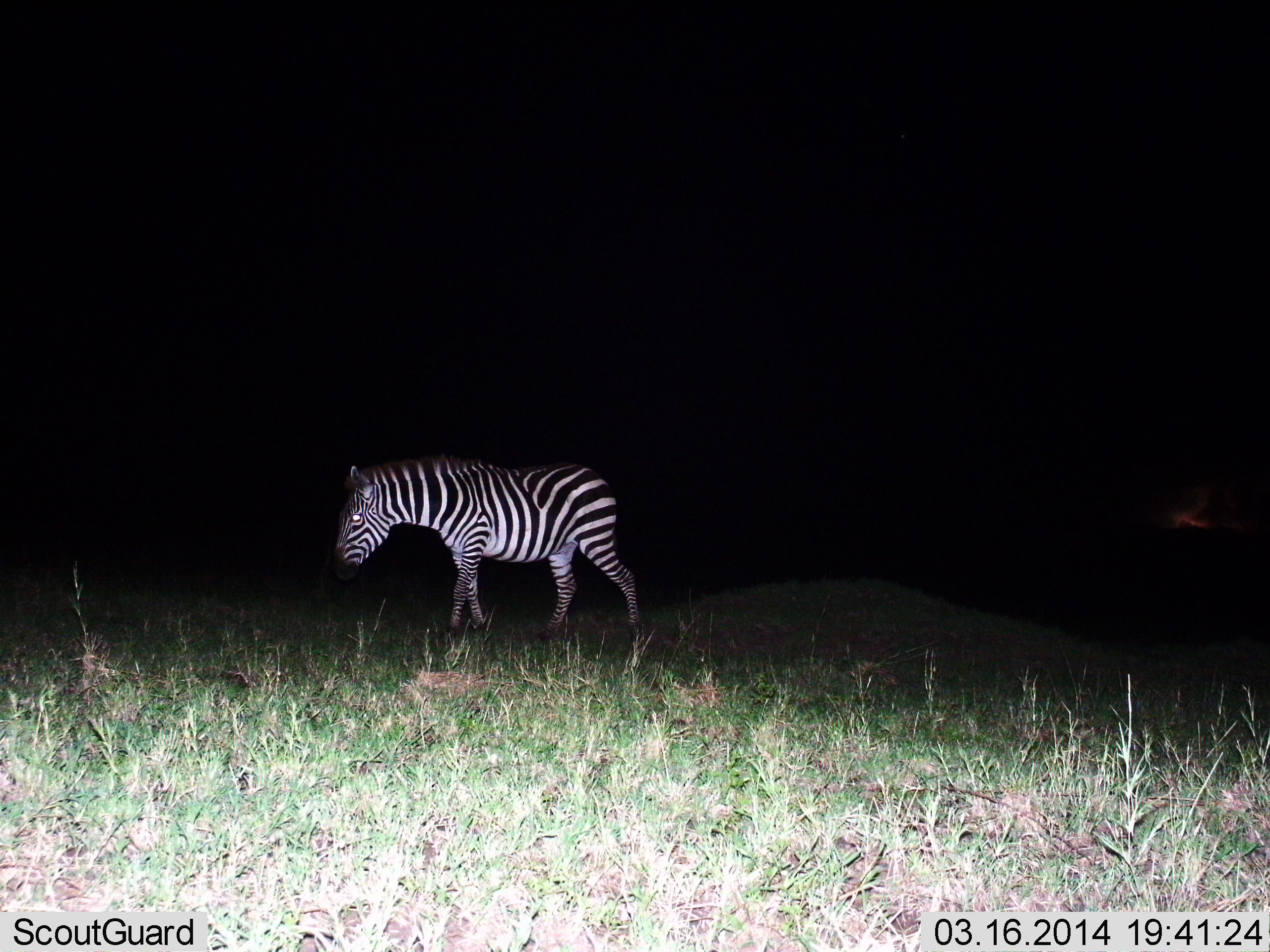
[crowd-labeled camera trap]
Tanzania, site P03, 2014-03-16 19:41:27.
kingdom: Animalia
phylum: Chordata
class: Mammalia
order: Perissodactyla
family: Equidae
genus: Equus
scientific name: Equus quagga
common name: plains zebra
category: zebra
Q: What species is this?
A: Zebra (plains zebra) (Equus quagga).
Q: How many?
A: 1.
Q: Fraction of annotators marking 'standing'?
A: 18%.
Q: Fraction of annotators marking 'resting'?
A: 0%.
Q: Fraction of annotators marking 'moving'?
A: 82%.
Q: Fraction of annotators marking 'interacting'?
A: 0%.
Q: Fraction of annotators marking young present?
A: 0%.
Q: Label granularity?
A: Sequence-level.